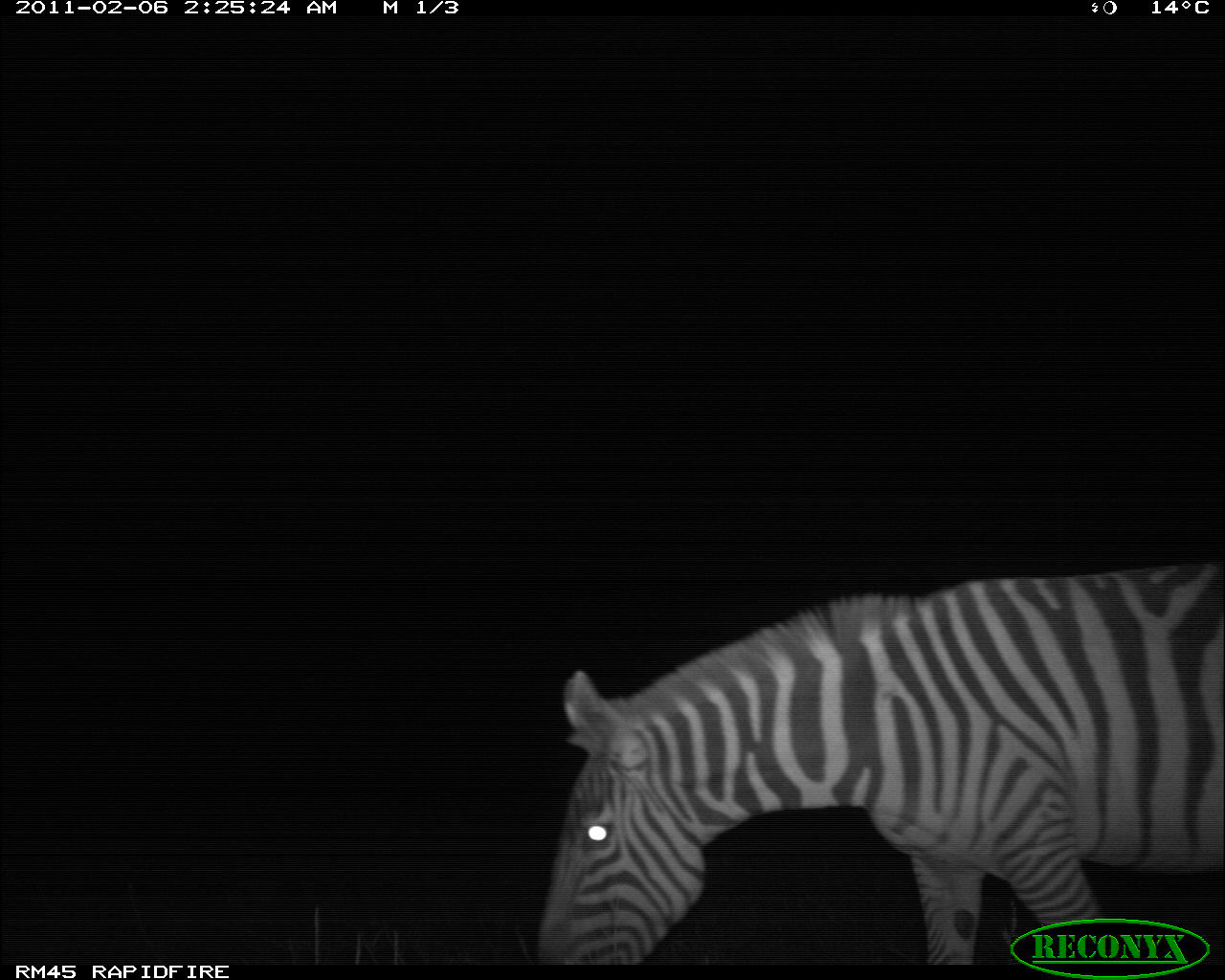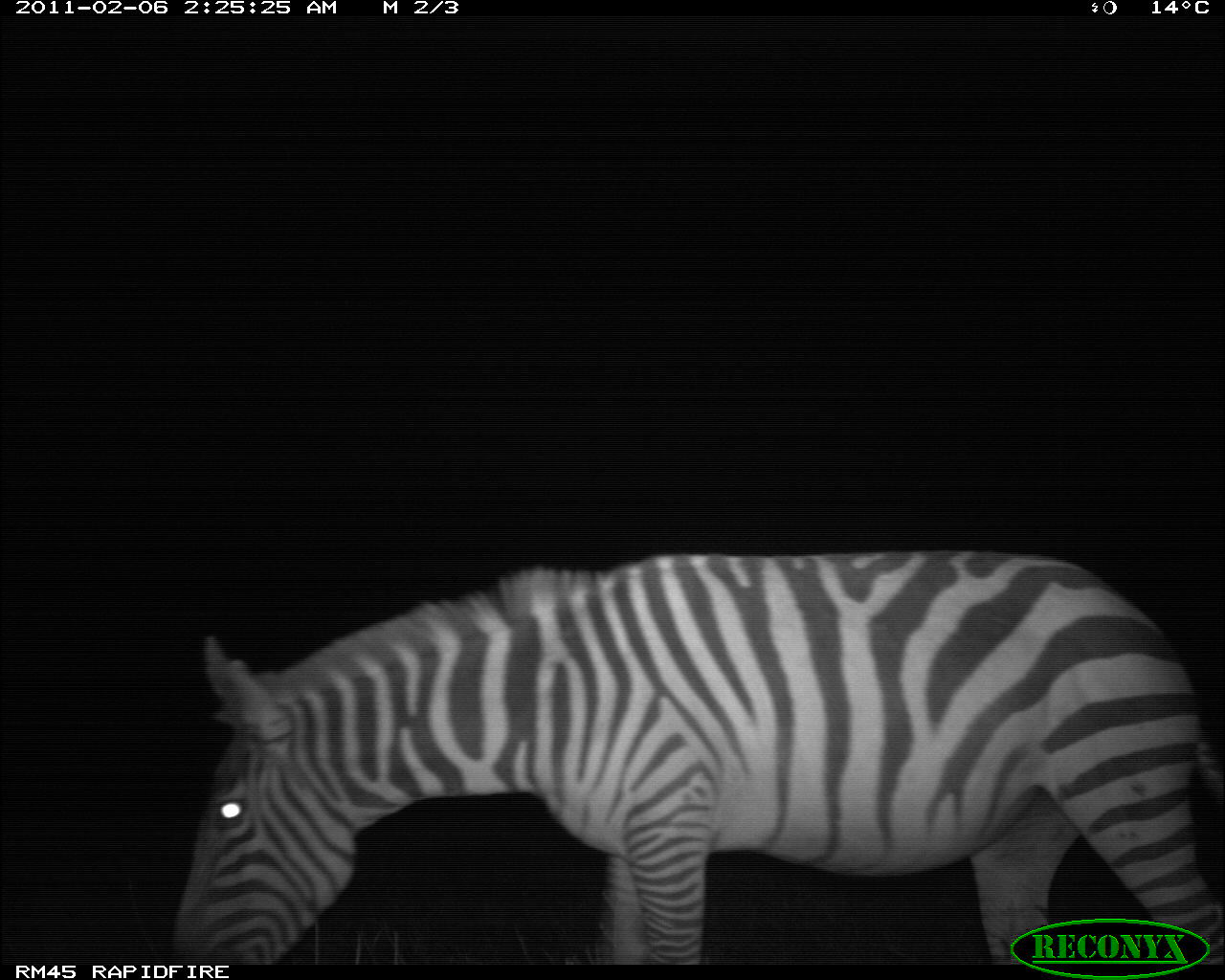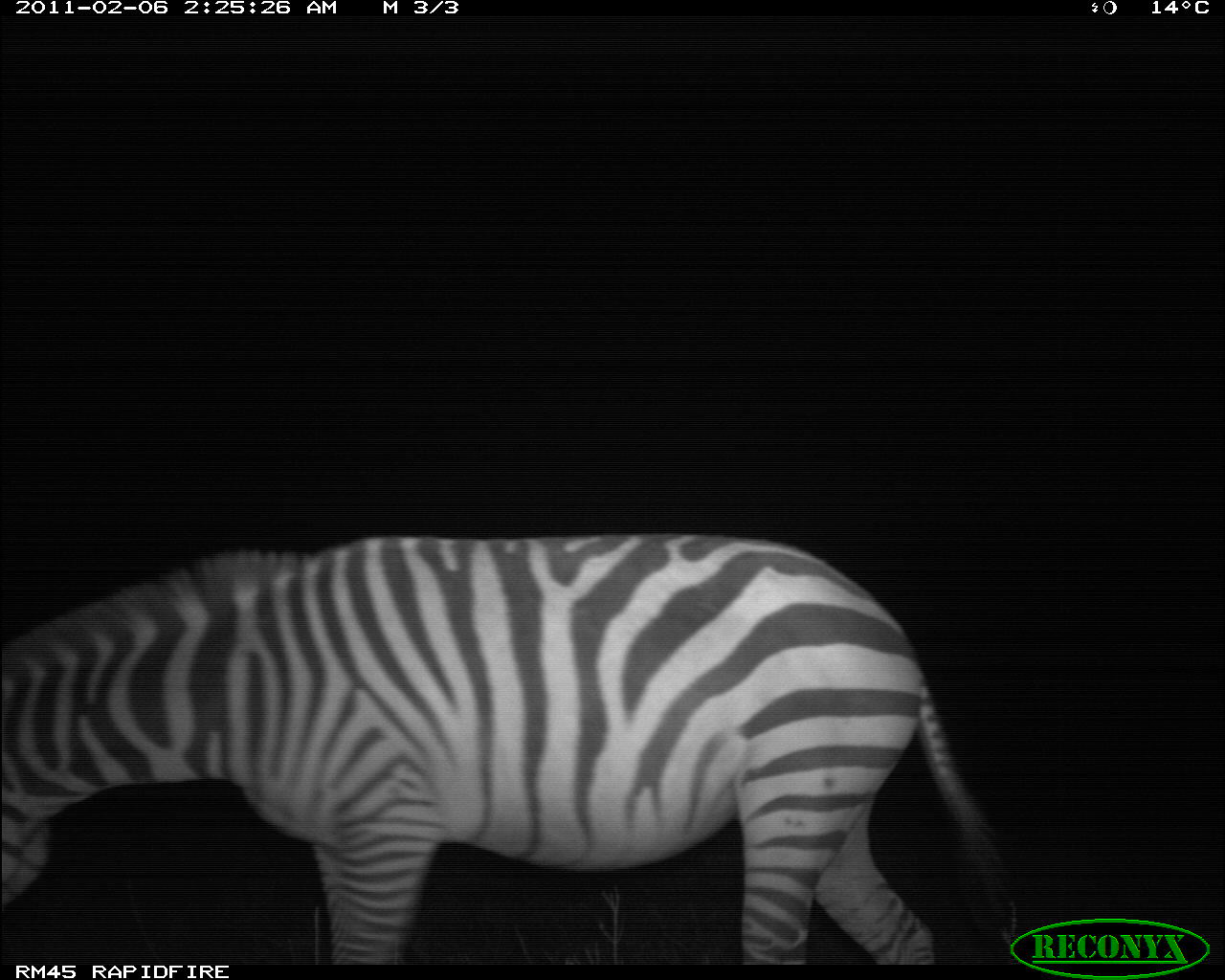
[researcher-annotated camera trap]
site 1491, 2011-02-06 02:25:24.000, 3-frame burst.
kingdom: Animalia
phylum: Chordata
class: Mammalia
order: Perissodactyla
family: Equidae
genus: Equus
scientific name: Equus quagga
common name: plains zebra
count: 1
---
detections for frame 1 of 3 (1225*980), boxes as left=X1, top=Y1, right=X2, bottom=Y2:
equus quagga: left=533, top=562, right=1225, bottom=962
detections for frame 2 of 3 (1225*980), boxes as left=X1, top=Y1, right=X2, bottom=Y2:
equus quagga: left=167, top=544, right=1219, bottom=964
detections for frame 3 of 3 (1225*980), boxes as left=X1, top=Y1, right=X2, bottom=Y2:
equus quagga: left=1, top=532, right=1016, bottom=964